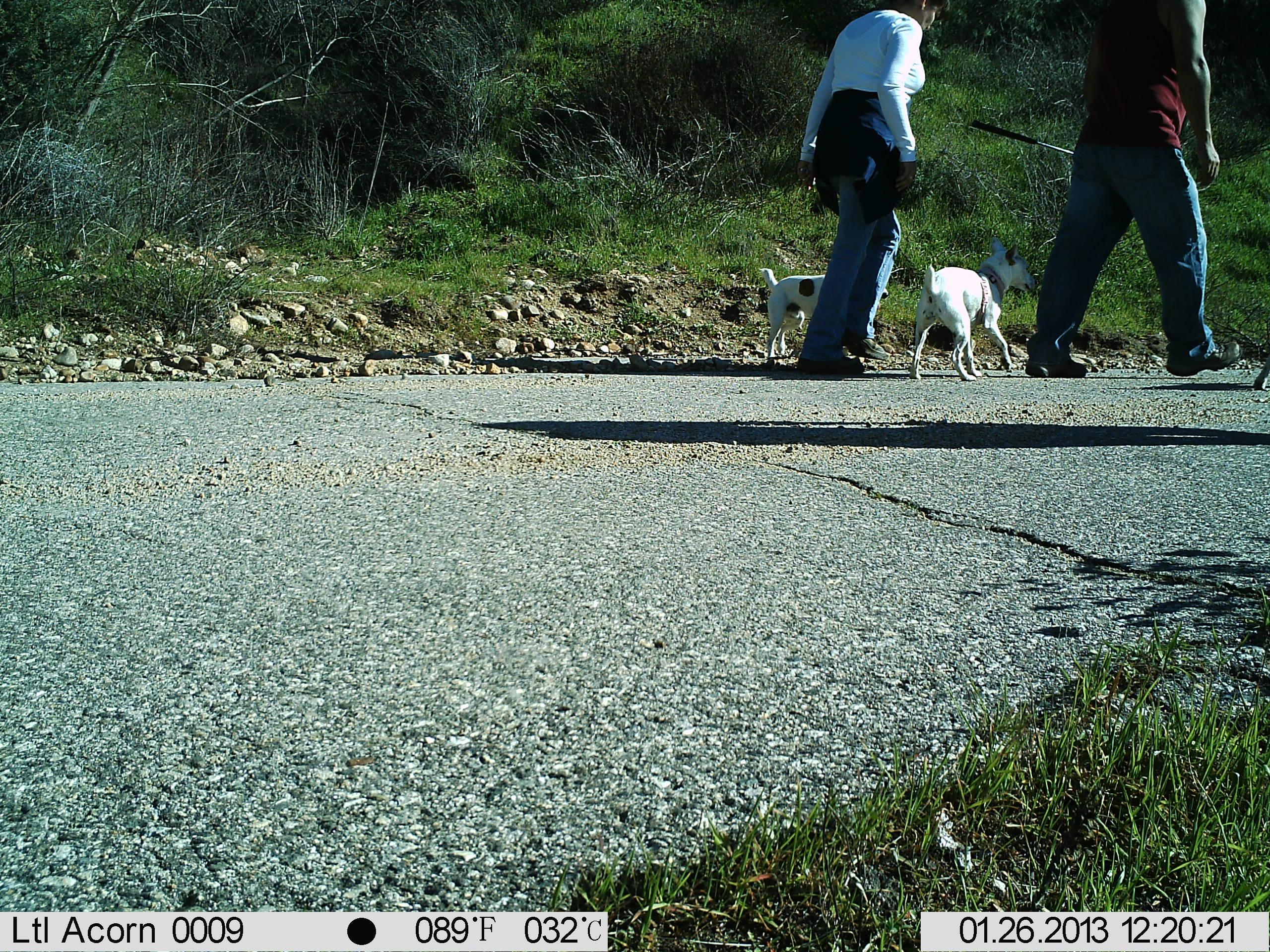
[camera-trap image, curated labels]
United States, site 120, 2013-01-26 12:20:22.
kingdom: Animalia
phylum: Chordata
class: Mammalia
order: Carnivora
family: Canidae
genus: Canis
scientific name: Canis familiaris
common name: domestic dog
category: dog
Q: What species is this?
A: Dog (domestic dog) (Canis familiaris).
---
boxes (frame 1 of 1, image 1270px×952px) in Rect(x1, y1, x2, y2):
dog: Rect(899, 221, 1045, 389); Rect(744, 253, 897, 370)